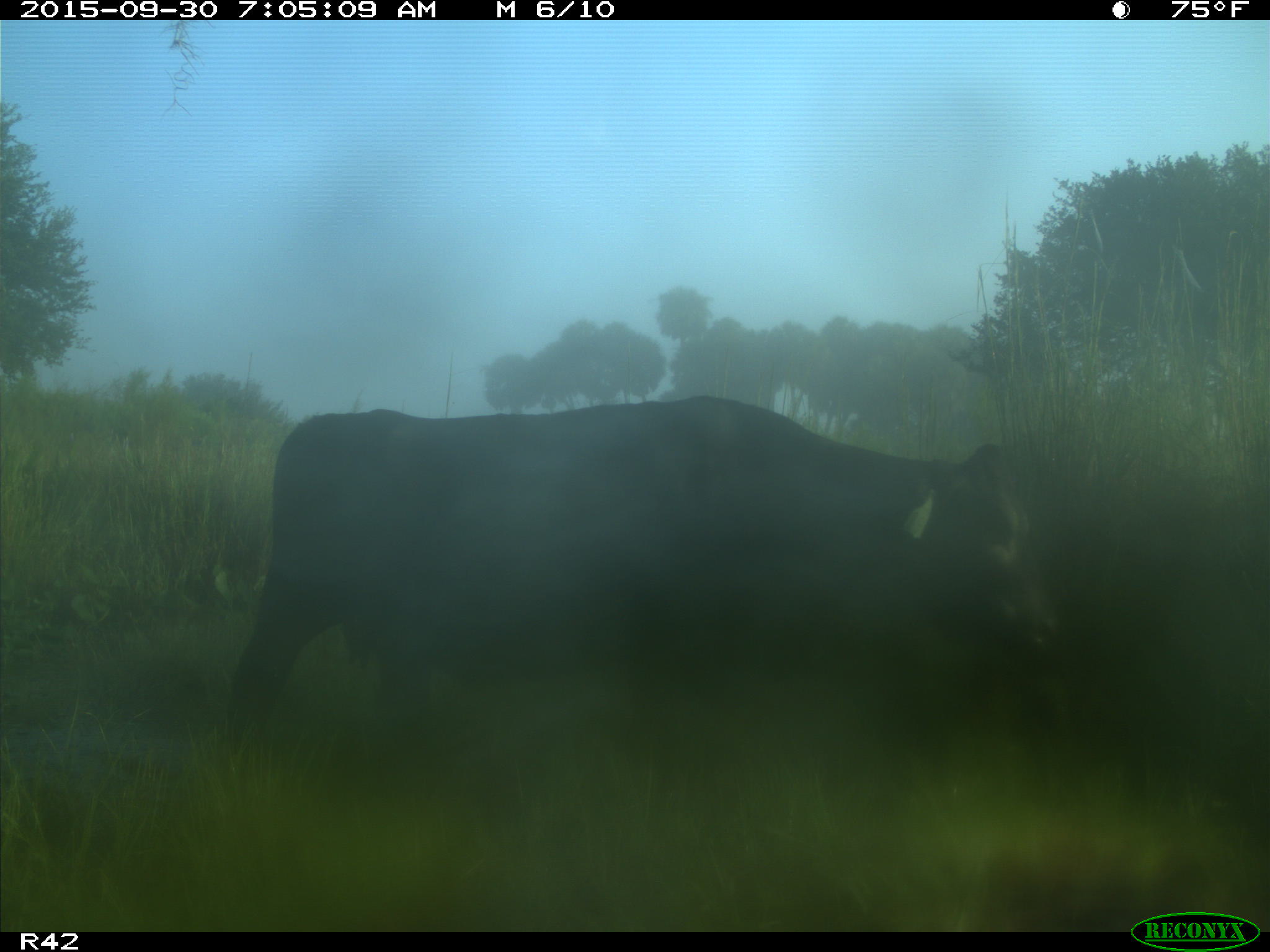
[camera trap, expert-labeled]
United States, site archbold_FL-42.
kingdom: Animalia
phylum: Chordata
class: Mammalia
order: Artiodactyla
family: Bovidae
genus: Bos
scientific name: Bos taurus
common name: domestic cow